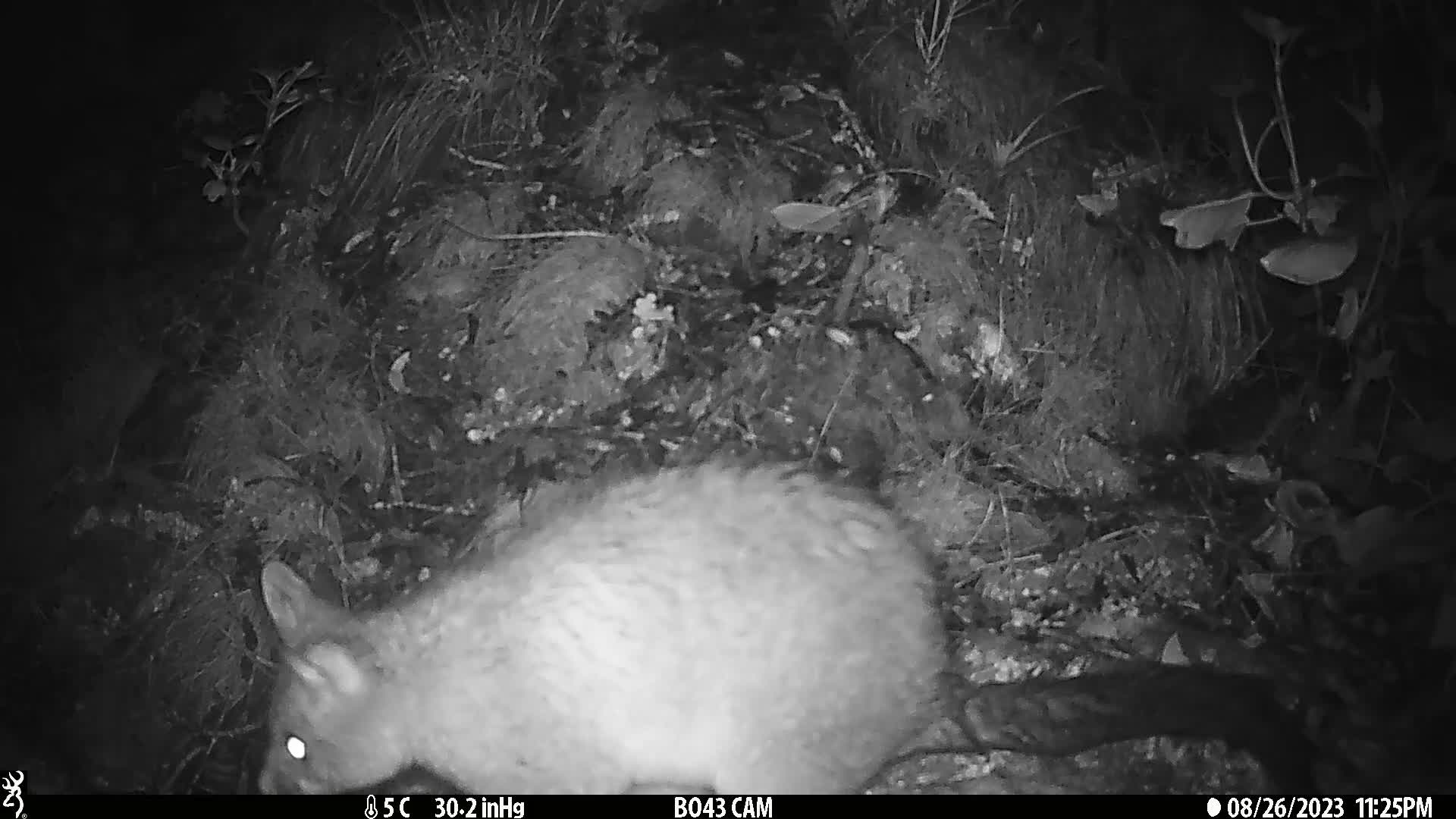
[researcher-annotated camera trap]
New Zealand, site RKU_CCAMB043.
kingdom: Animalia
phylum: Chordata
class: Mammalia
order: Diprotodontia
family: Phalangeridae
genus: Trichosurus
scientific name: Trichosurus vulpecula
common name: common brushtail possum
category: possum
Possum (common brushtail possum) (Trichosurus vulpecula).